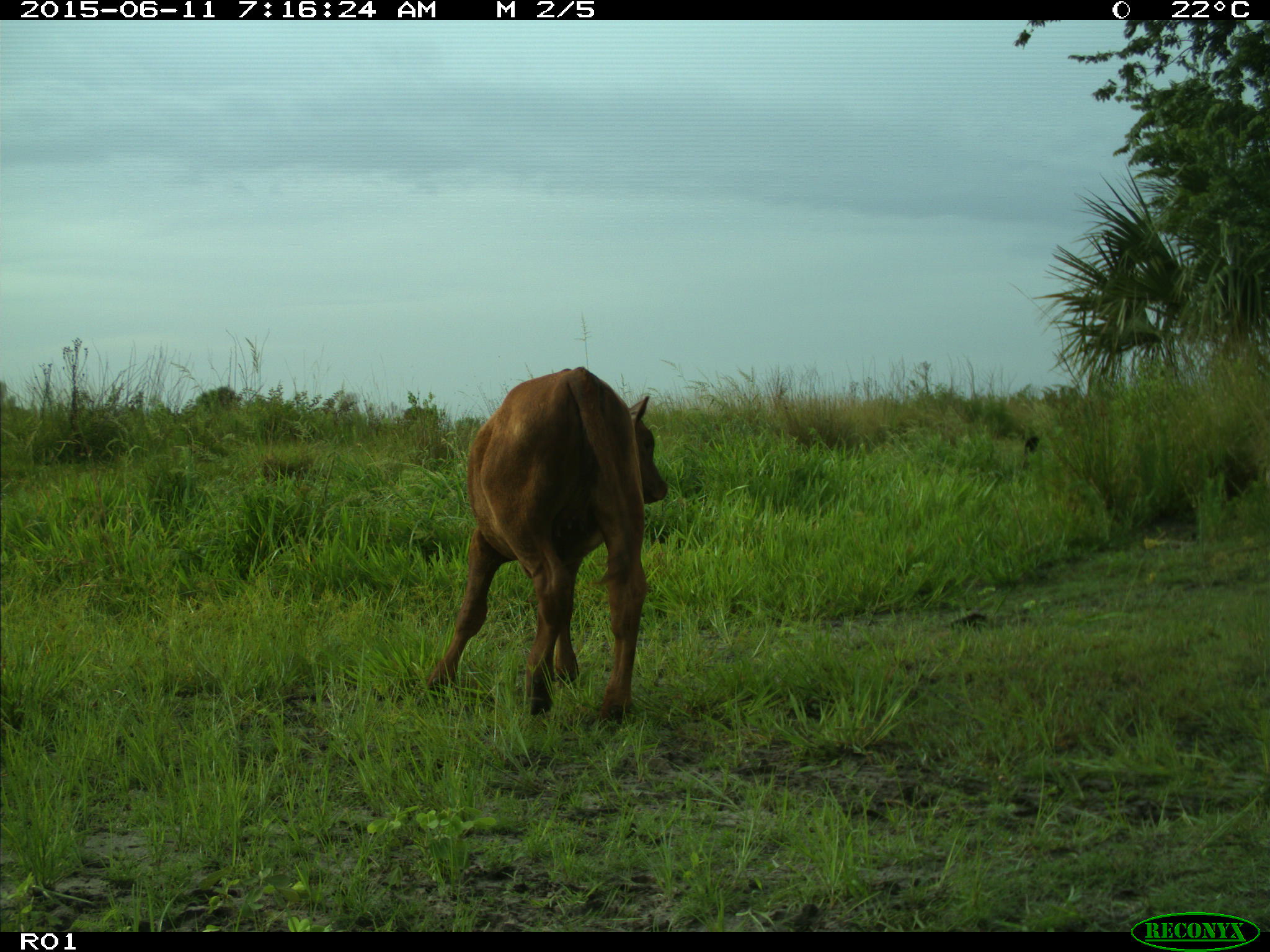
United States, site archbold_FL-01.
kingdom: Animalia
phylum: Chordata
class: Mammalia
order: Artiodactyla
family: Bovidae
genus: Bos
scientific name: Bos taurus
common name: domestic cow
Bos taurus (domestic cow).